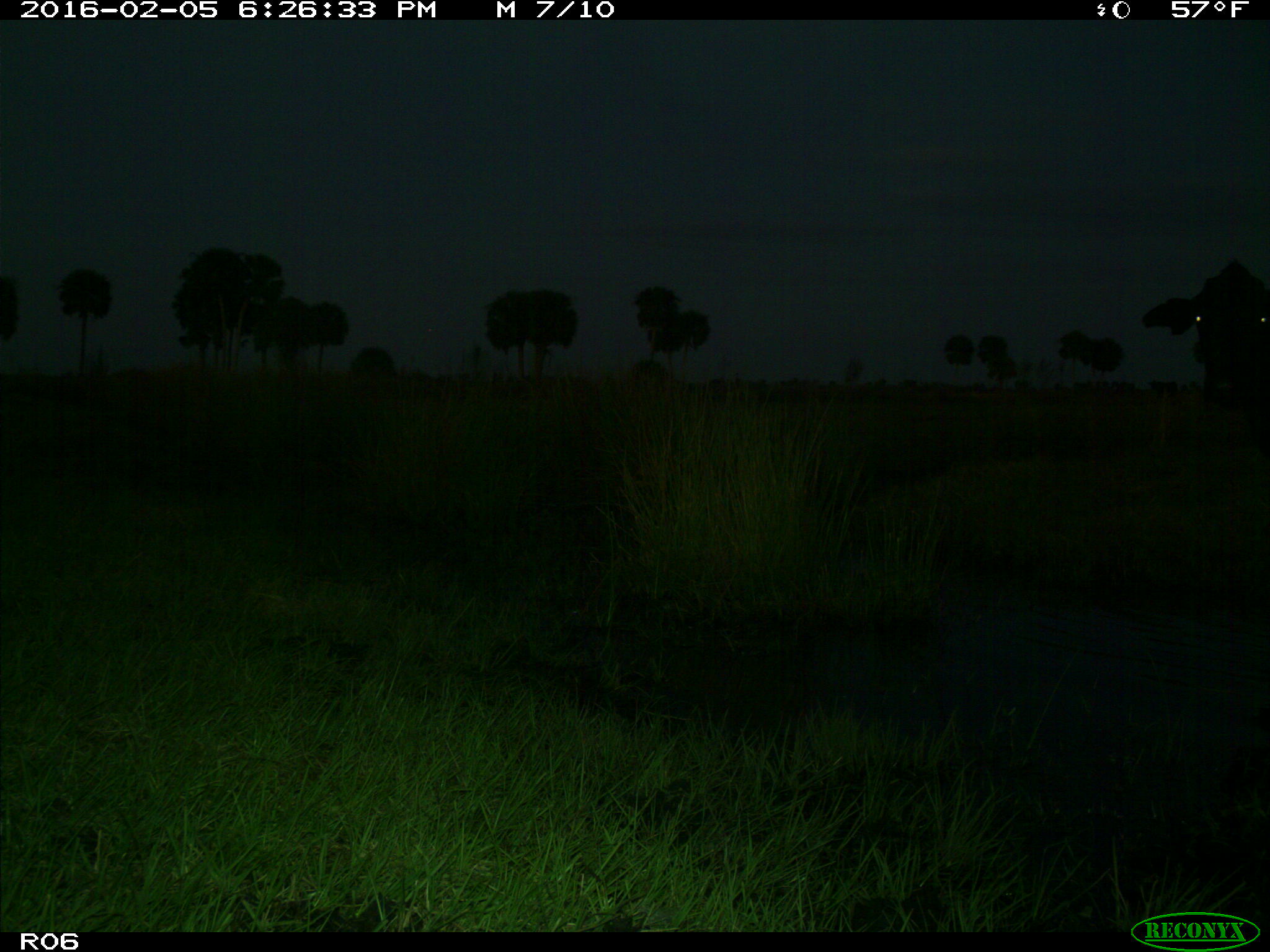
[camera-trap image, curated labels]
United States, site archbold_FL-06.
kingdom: Animalia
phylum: Chordata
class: Mammalia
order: Artiodactyla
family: Bovidae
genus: Bos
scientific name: Bos taurus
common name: domestic cow